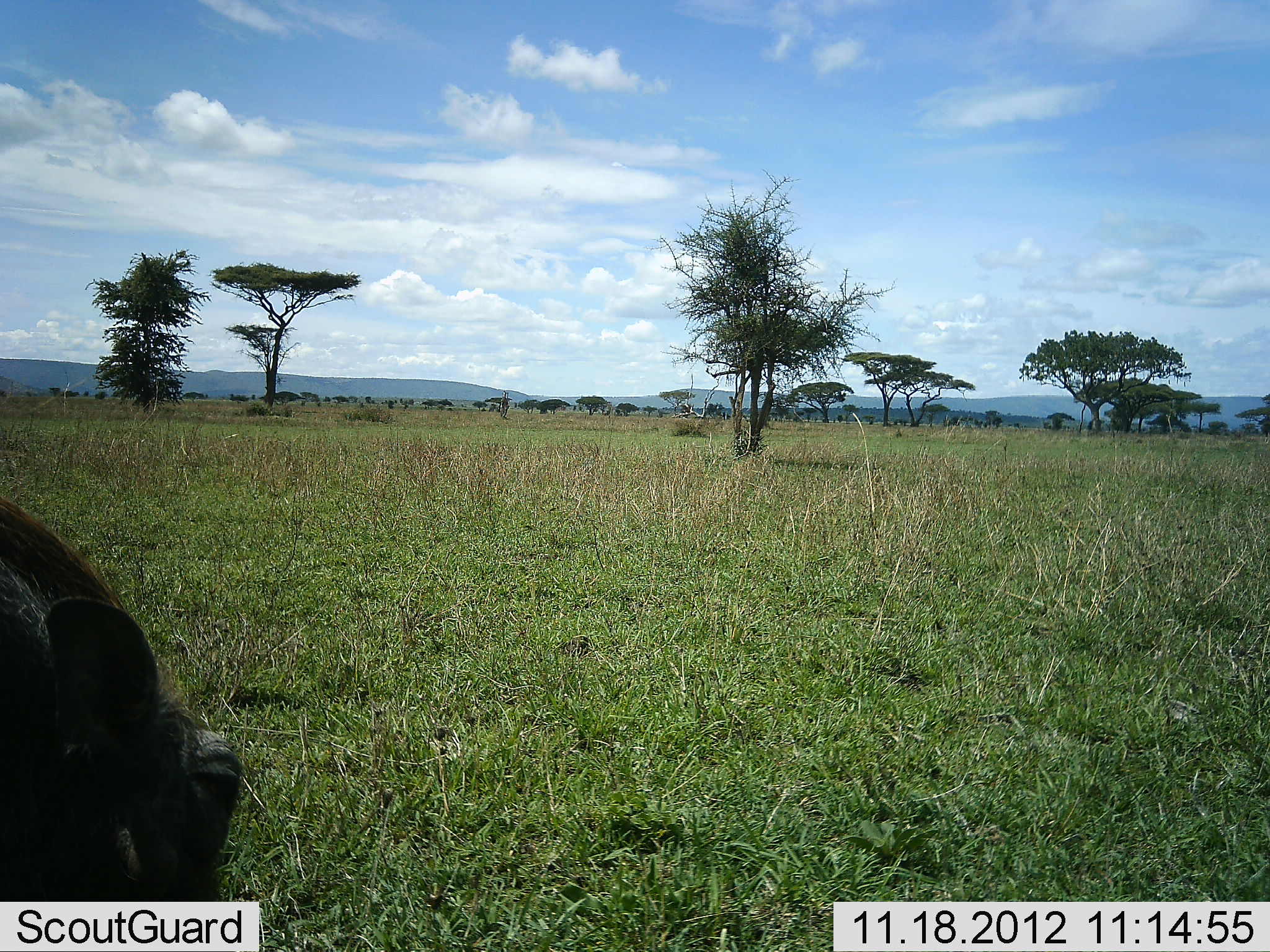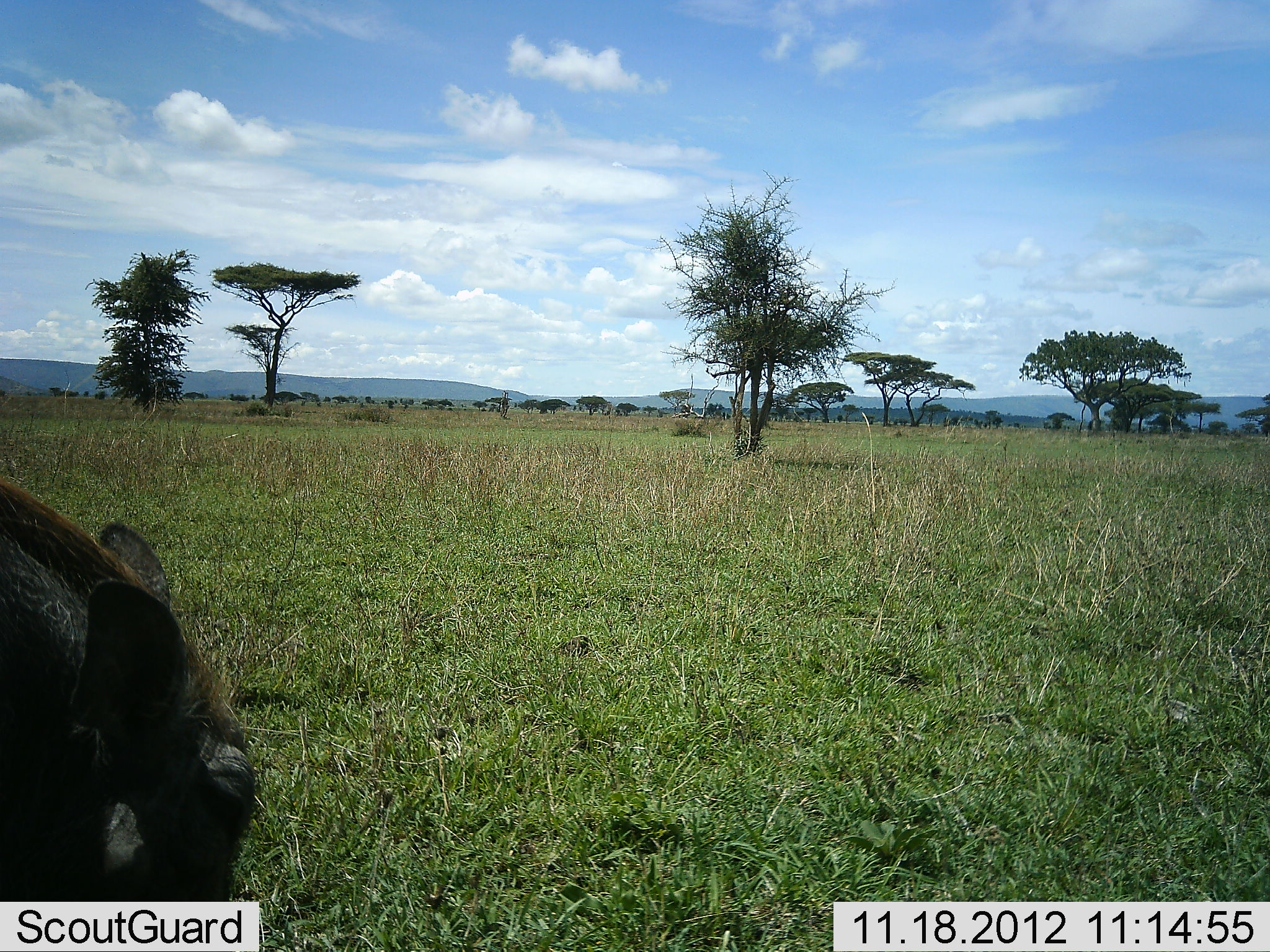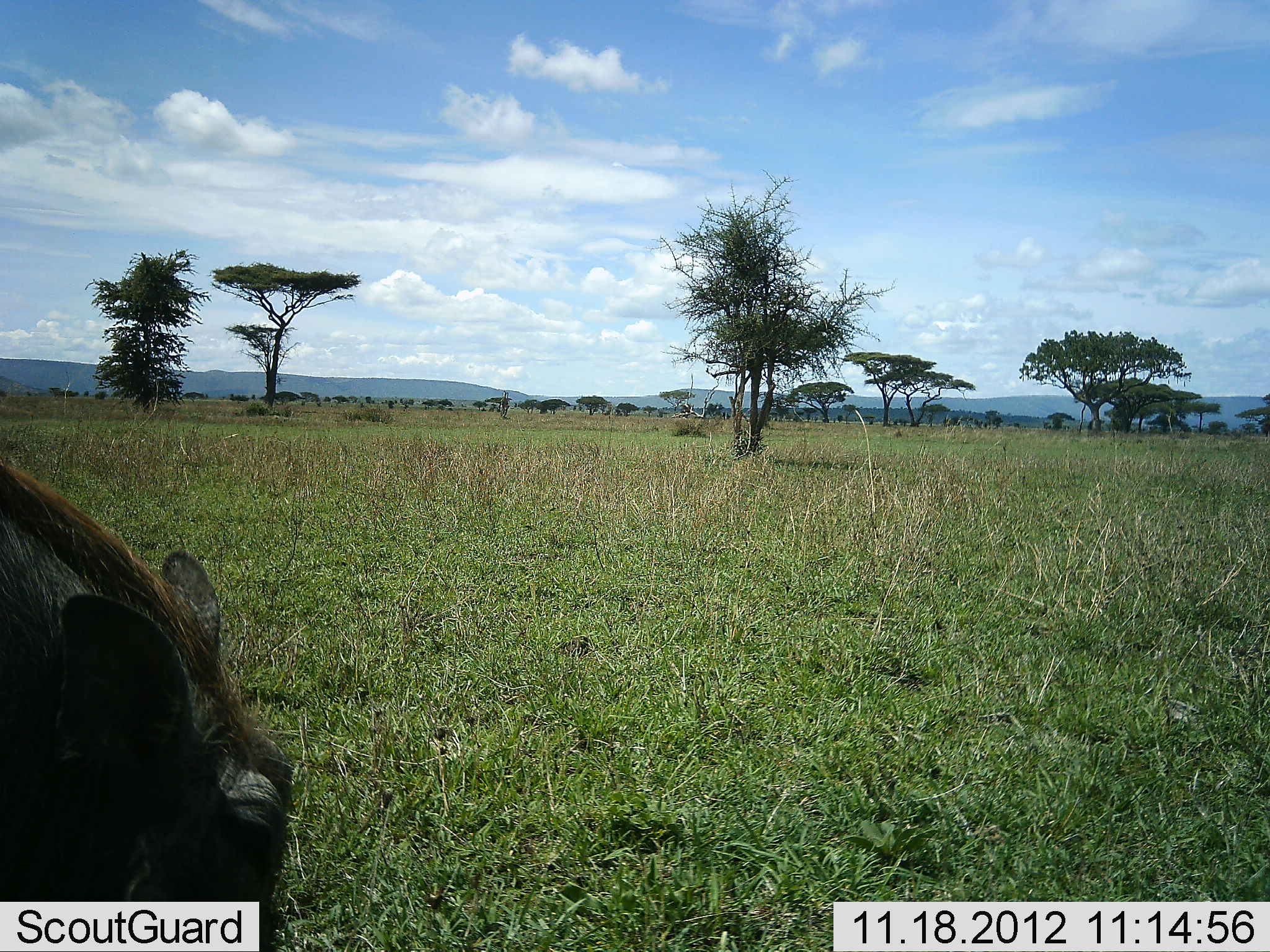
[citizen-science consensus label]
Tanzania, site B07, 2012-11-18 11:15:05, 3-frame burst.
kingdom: Animalia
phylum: Chordata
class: Mammalia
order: Artiodactyla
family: Suidae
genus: Phacochoerus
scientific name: Phacochoerus africanus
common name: warthog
Warthog (Phacochoerus africanus), count 1. Behavior (volunteer vote fractions): standing 20%, resting 0%, moving 10%, interacting 0%. Young present (vote fraction): 0%. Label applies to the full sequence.